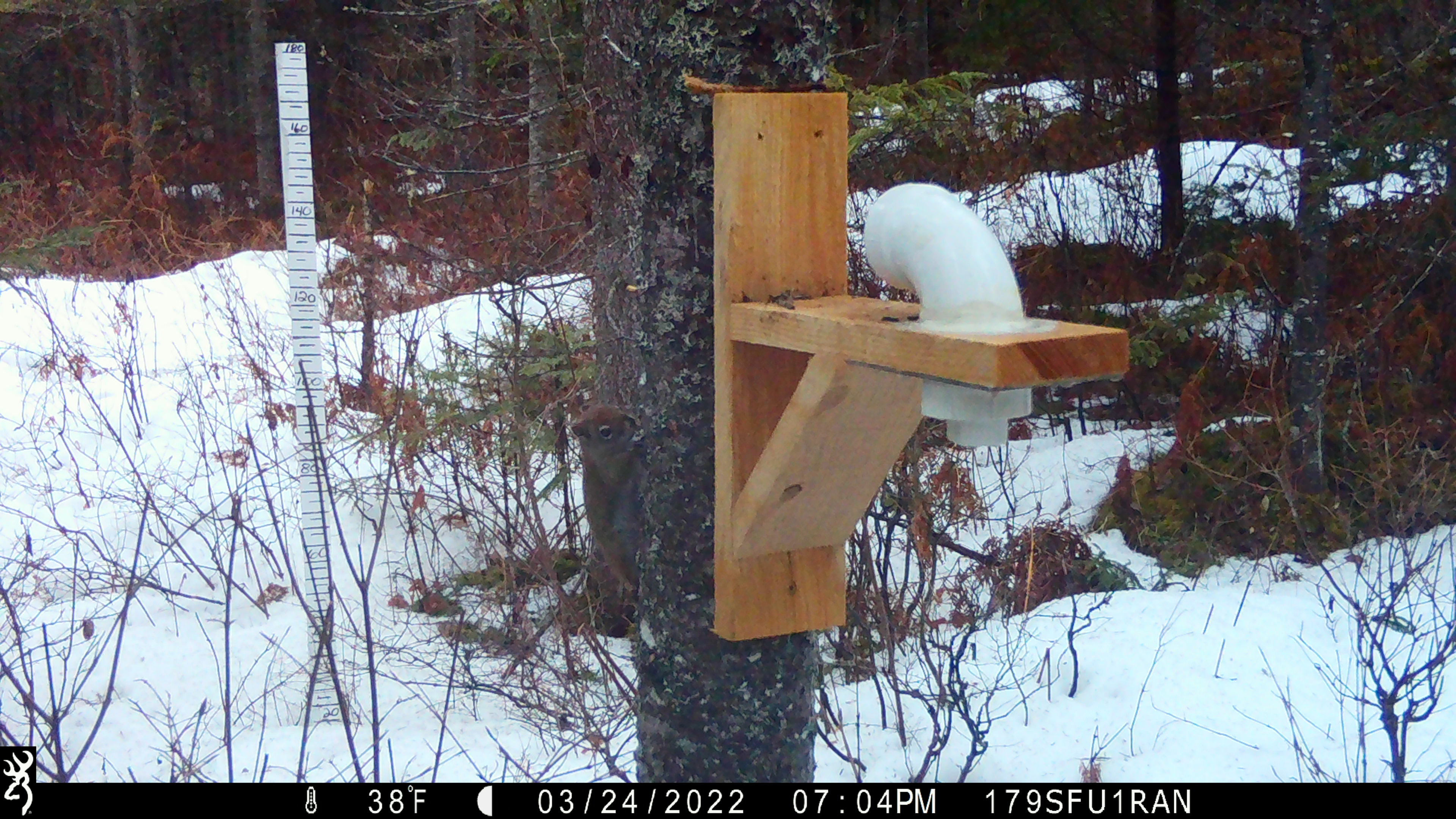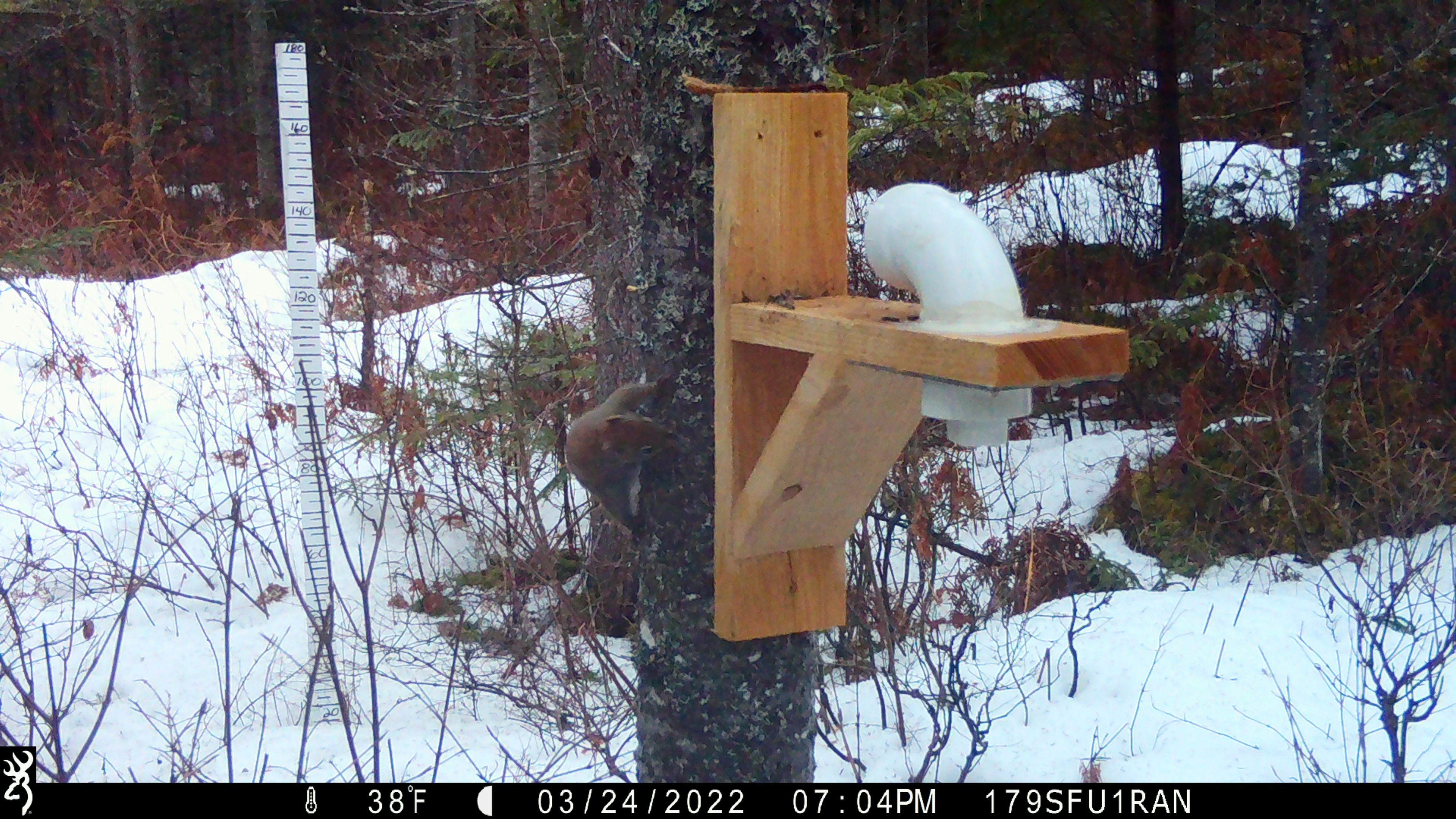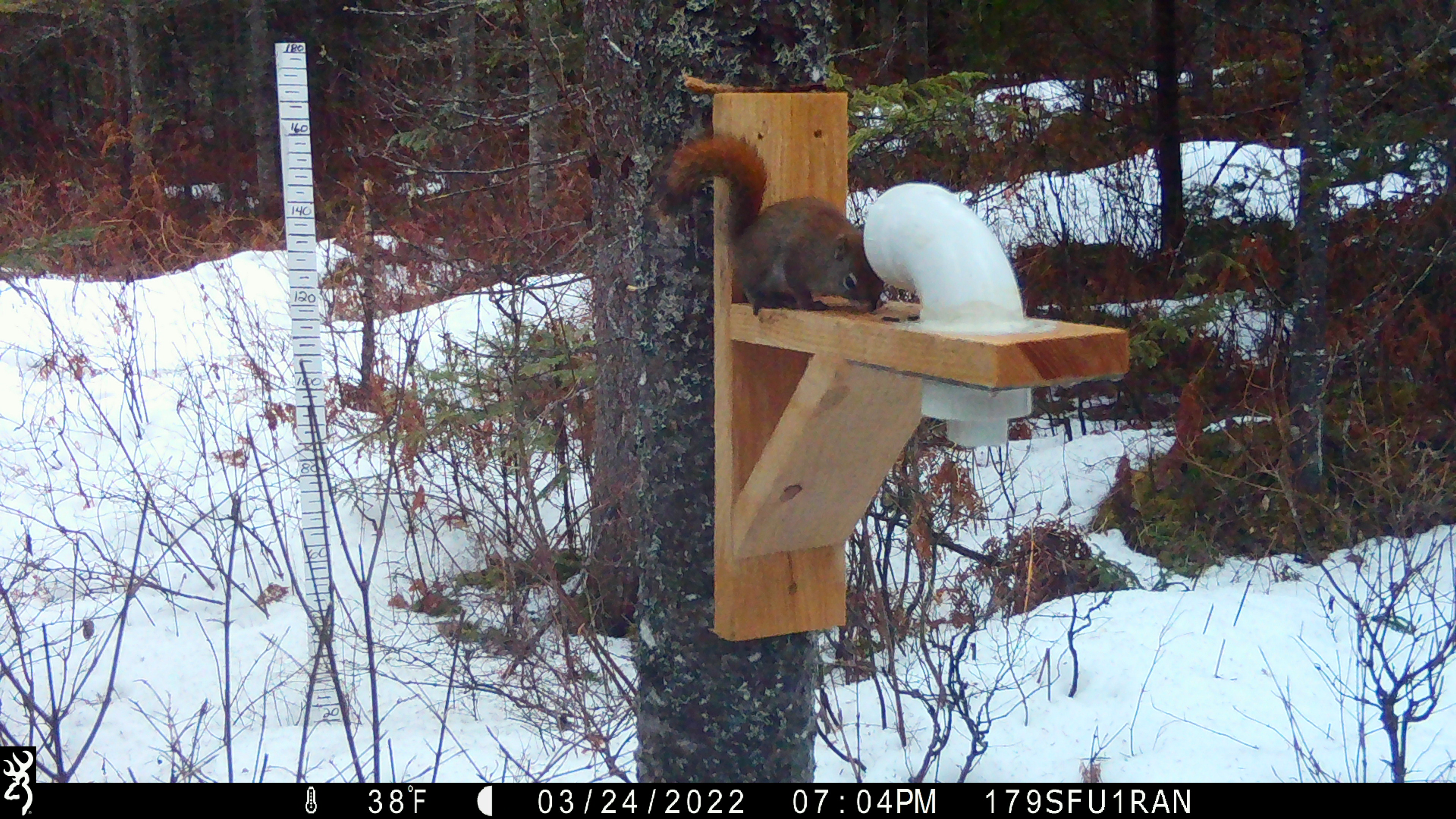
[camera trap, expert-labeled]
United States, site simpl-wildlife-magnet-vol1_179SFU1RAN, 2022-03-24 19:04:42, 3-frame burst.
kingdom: Animalia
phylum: Chordata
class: Mammalia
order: Rodentia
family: Sciuridae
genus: Tamiasciurus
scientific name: Tamiasciurus hudsonicus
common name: red squirrel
Red squirrel (Tamiasciurus hudsonicus).